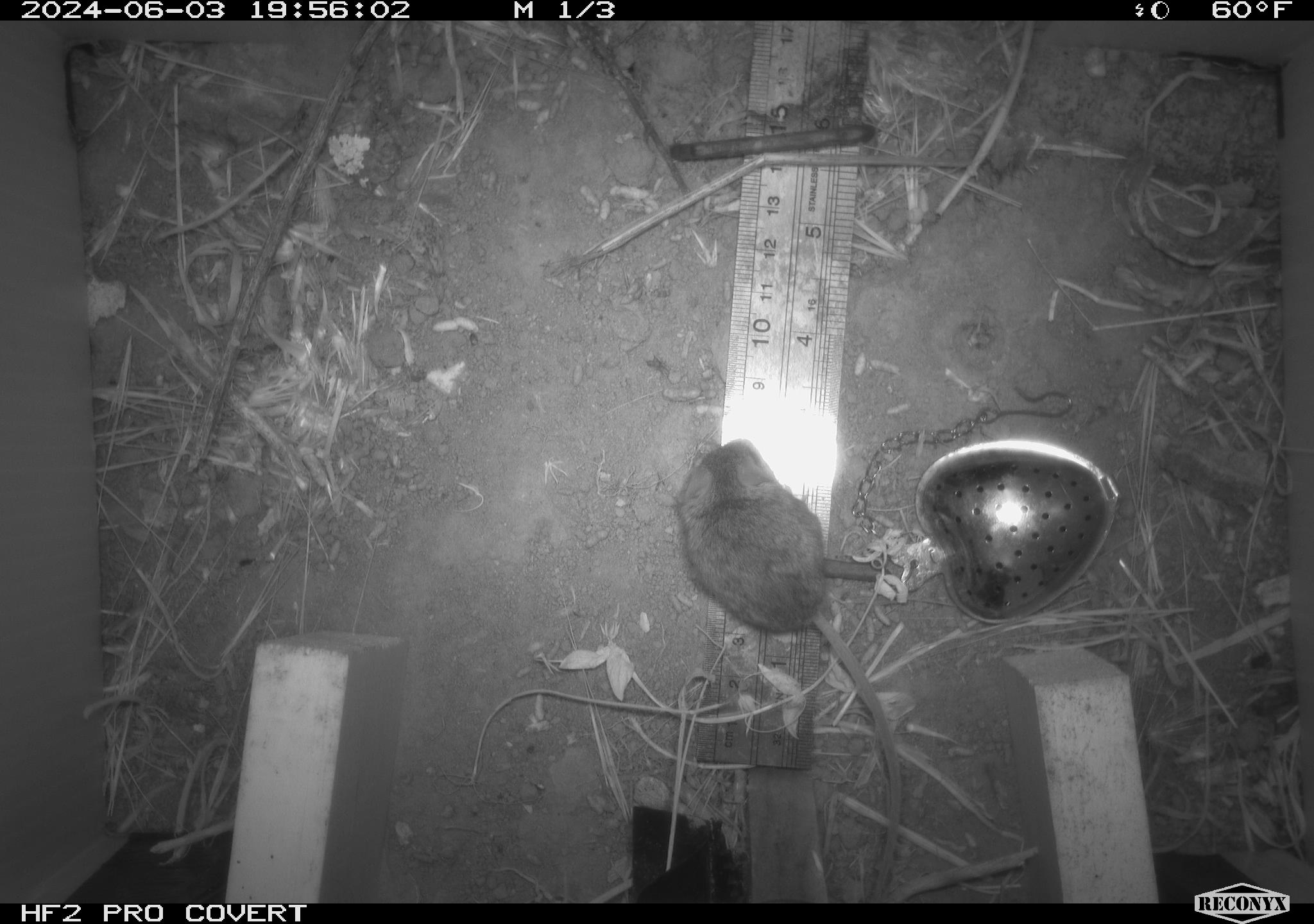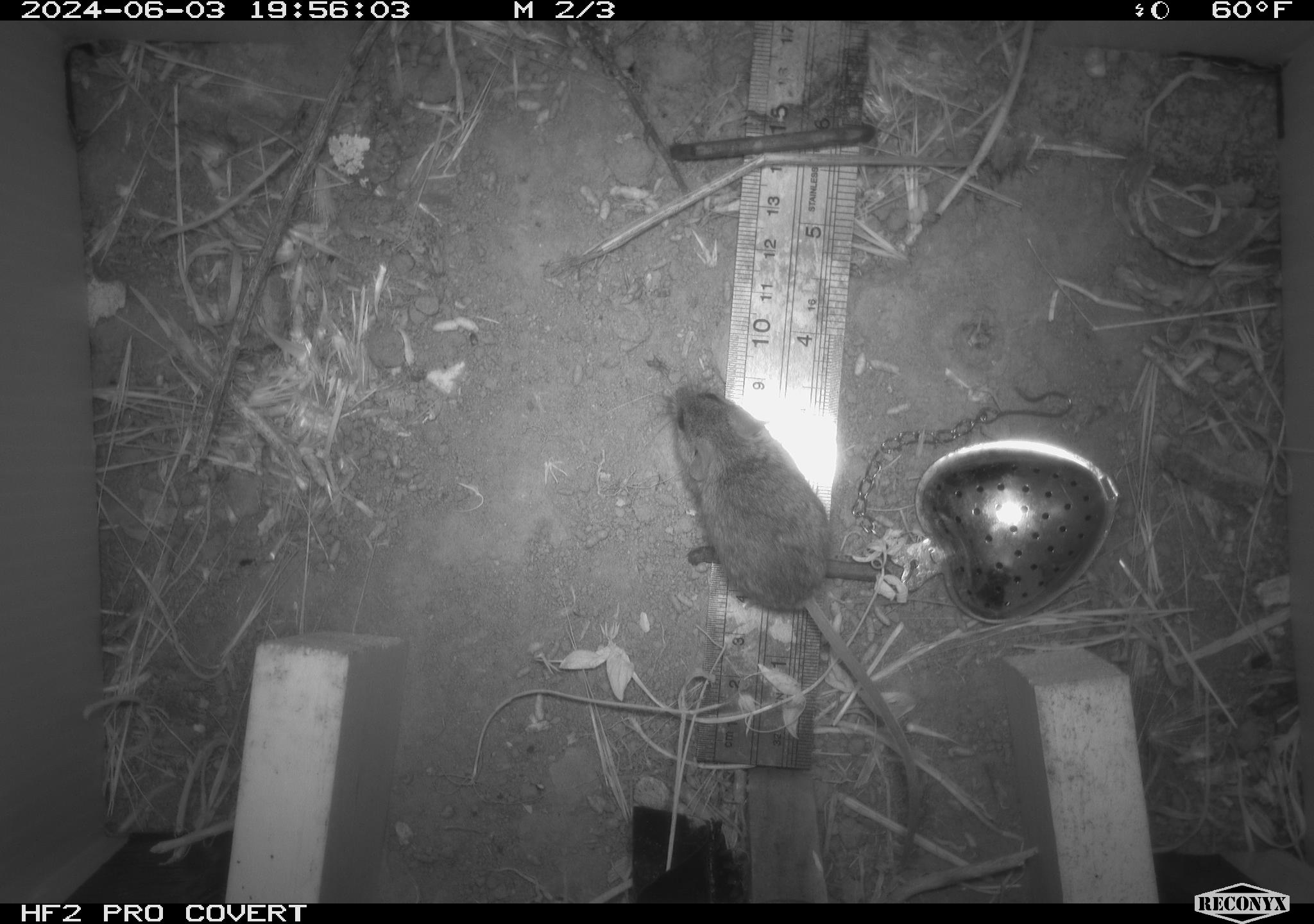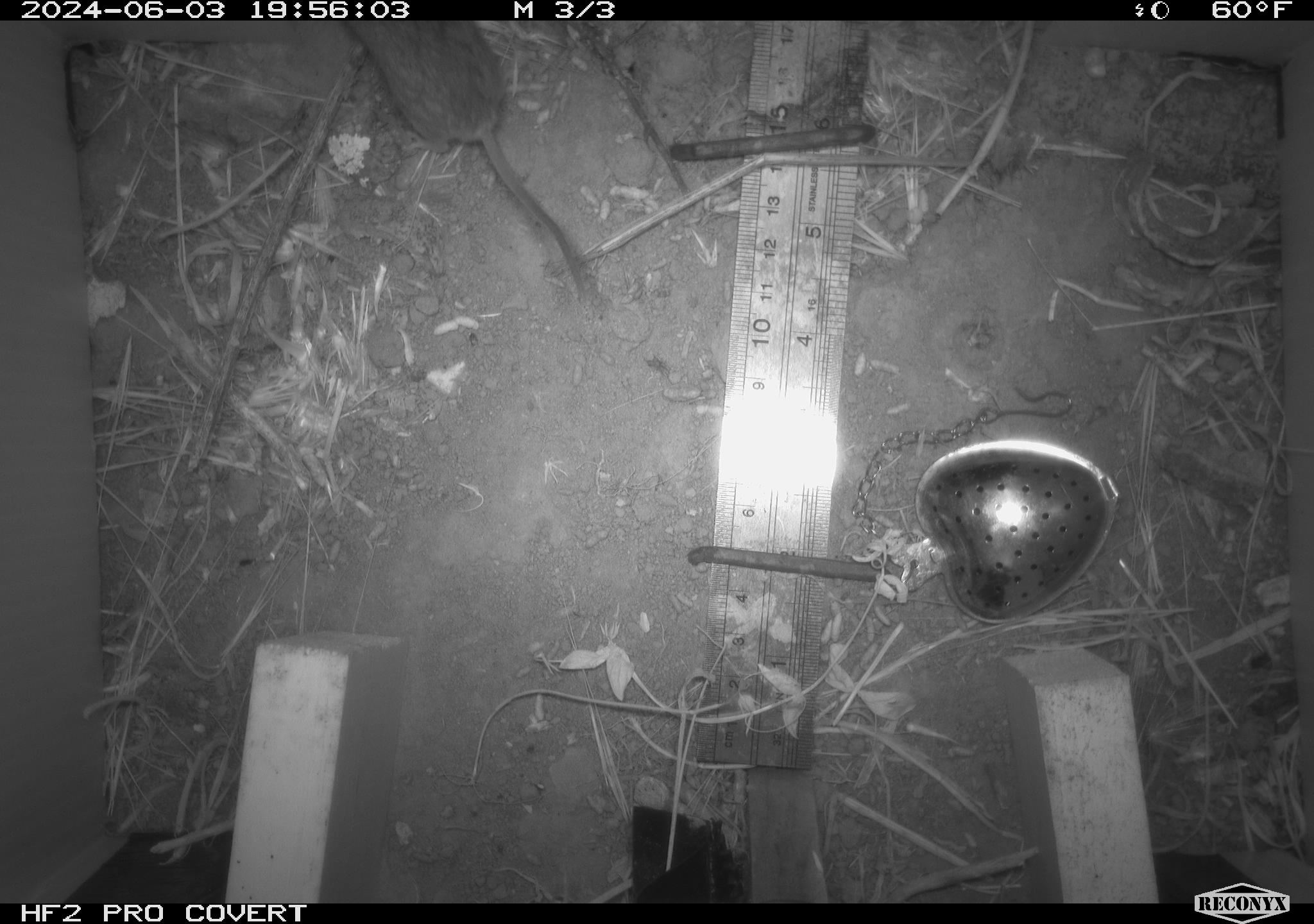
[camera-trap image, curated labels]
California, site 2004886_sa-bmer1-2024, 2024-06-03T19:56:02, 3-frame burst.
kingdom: Animalia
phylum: Chordata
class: Mammalia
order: Rodentia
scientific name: Rodentia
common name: mouse species